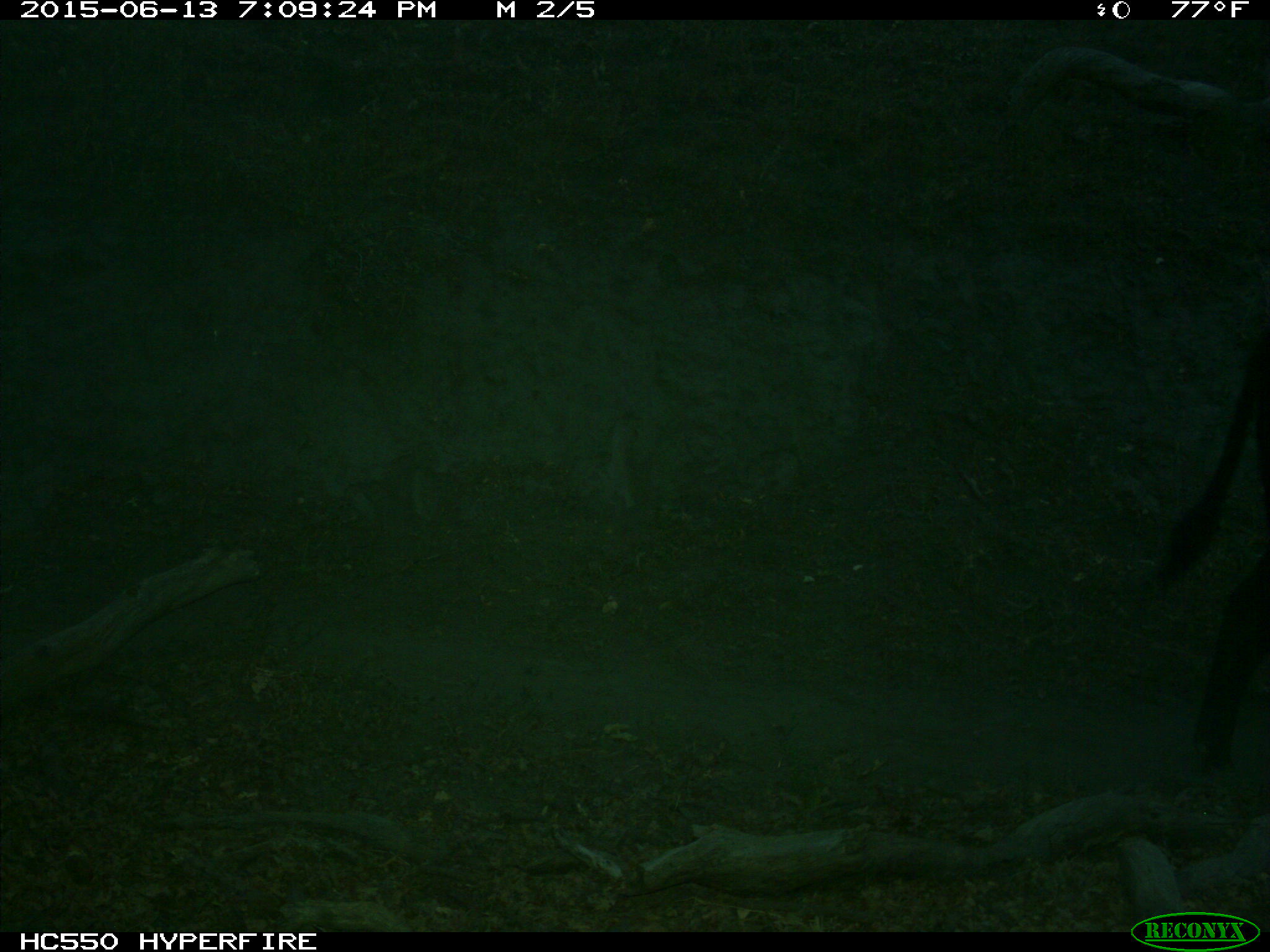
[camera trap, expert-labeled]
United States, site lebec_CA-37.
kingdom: Animalia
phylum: Chordata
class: Mammalia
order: Artiodactyla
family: Bovidae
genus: Bos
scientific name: Bos taurus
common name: domestic cow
Bos taurus (domestic cow).